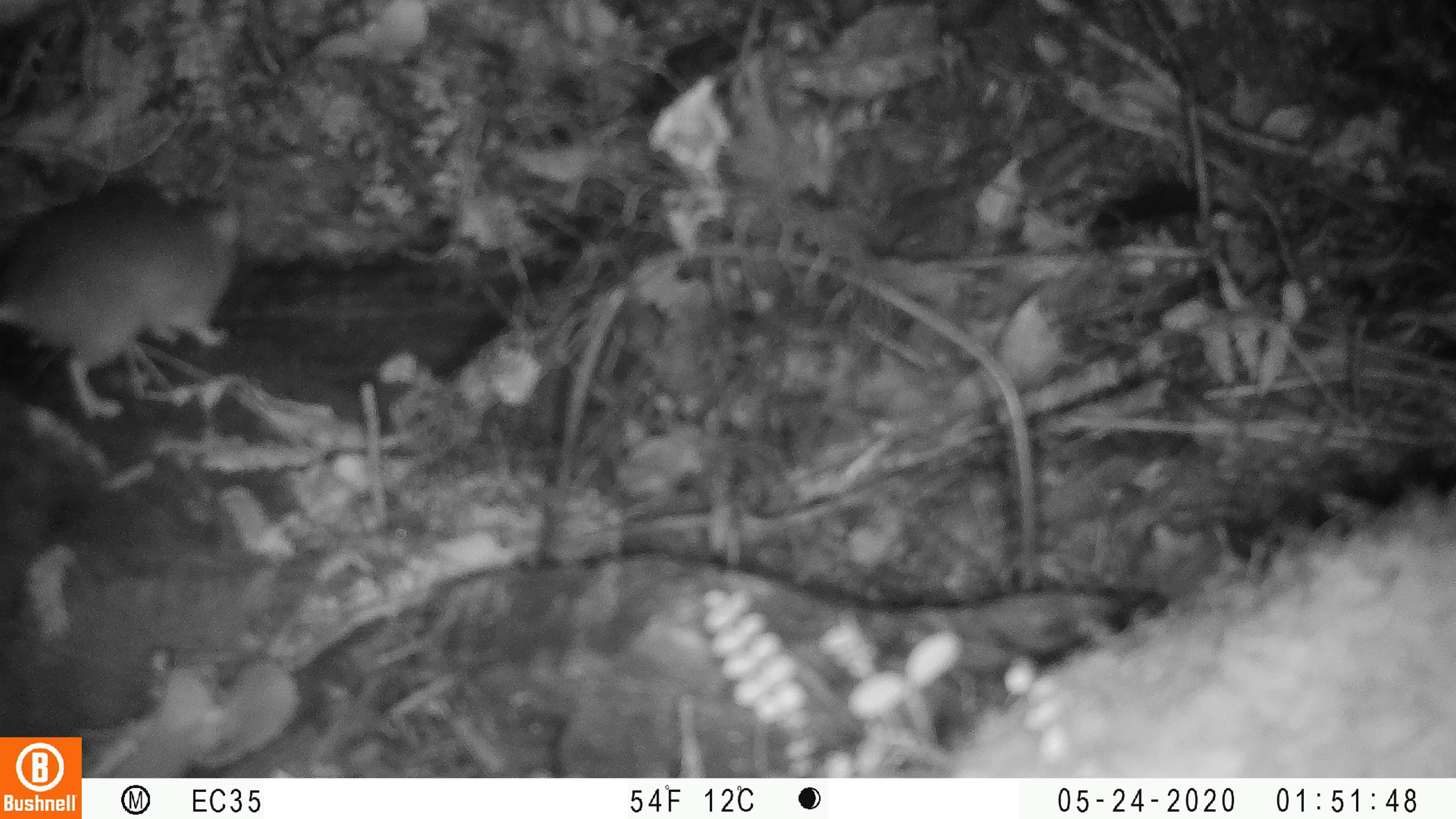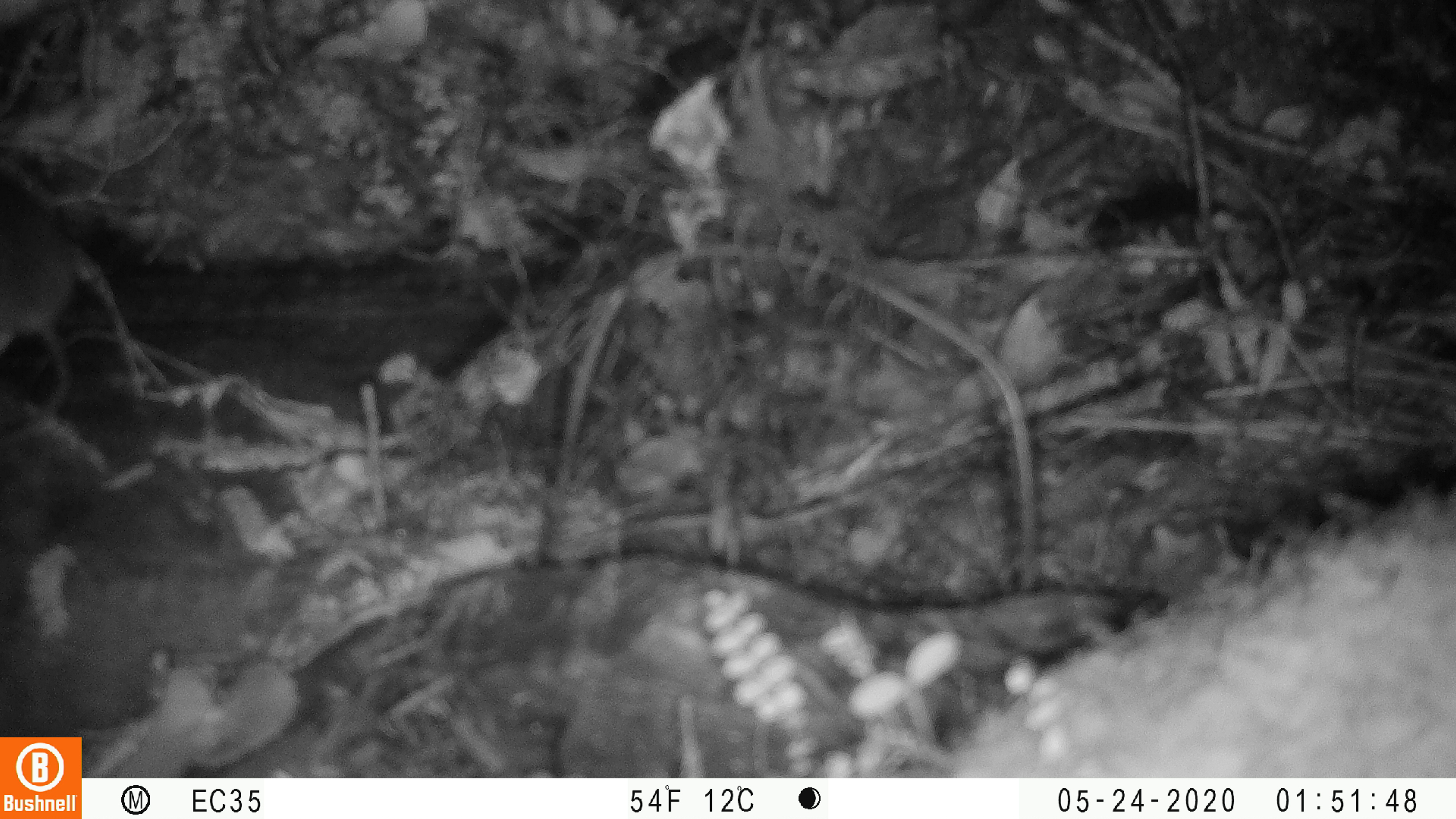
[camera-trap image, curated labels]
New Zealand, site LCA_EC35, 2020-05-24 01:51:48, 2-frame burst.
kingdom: Animalia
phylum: Chordata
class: Mammalia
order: Rodentia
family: Muridae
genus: Rattus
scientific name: Rattus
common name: rat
Rat (Rattus).